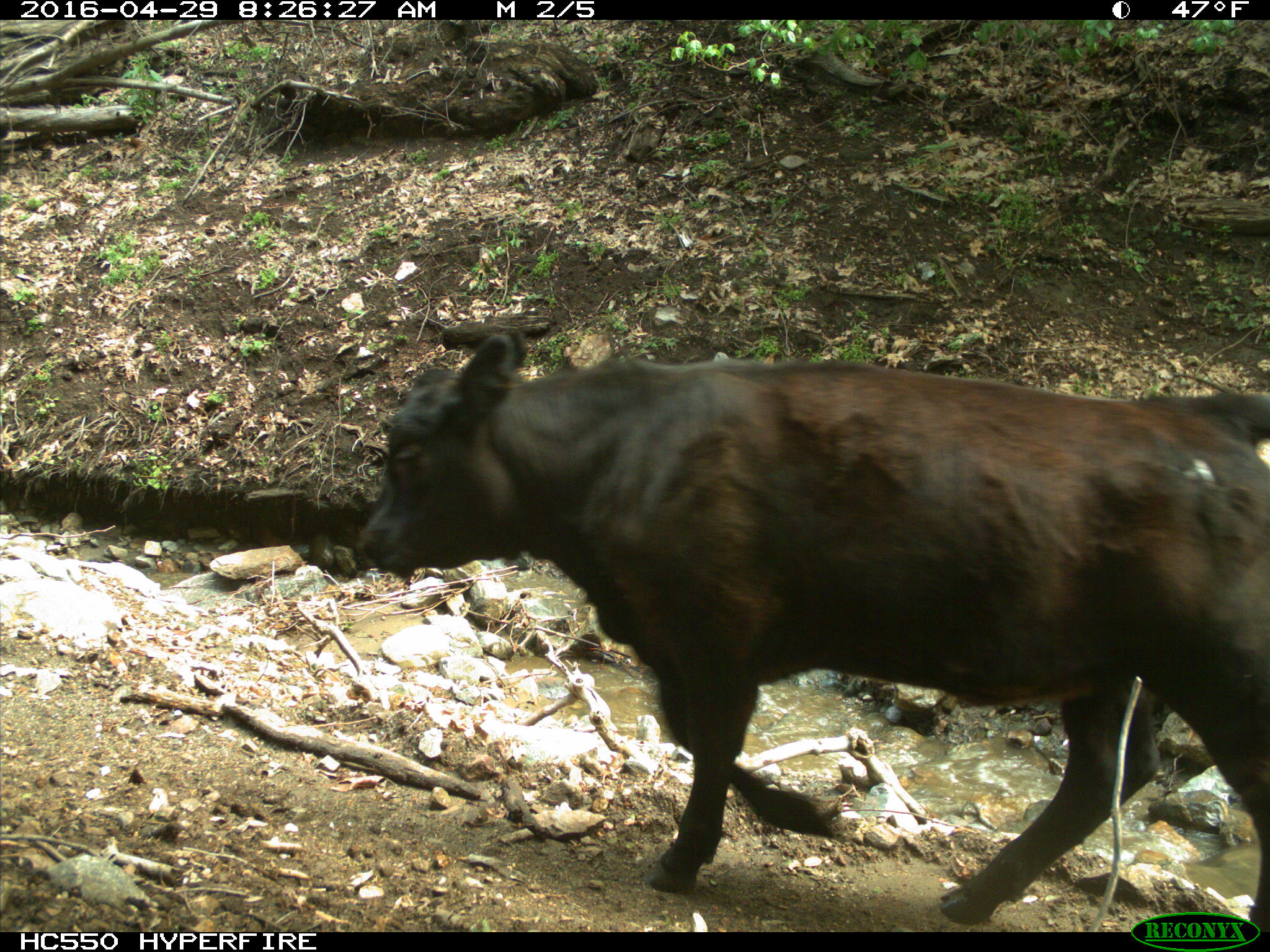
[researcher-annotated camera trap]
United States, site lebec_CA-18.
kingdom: Animalia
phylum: Chordata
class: Mammalia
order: Artiodactyla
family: Bovidae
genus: Bos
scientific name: Bos taurus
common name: domestic cow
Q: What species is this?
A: Bos taurus (domestic cow).